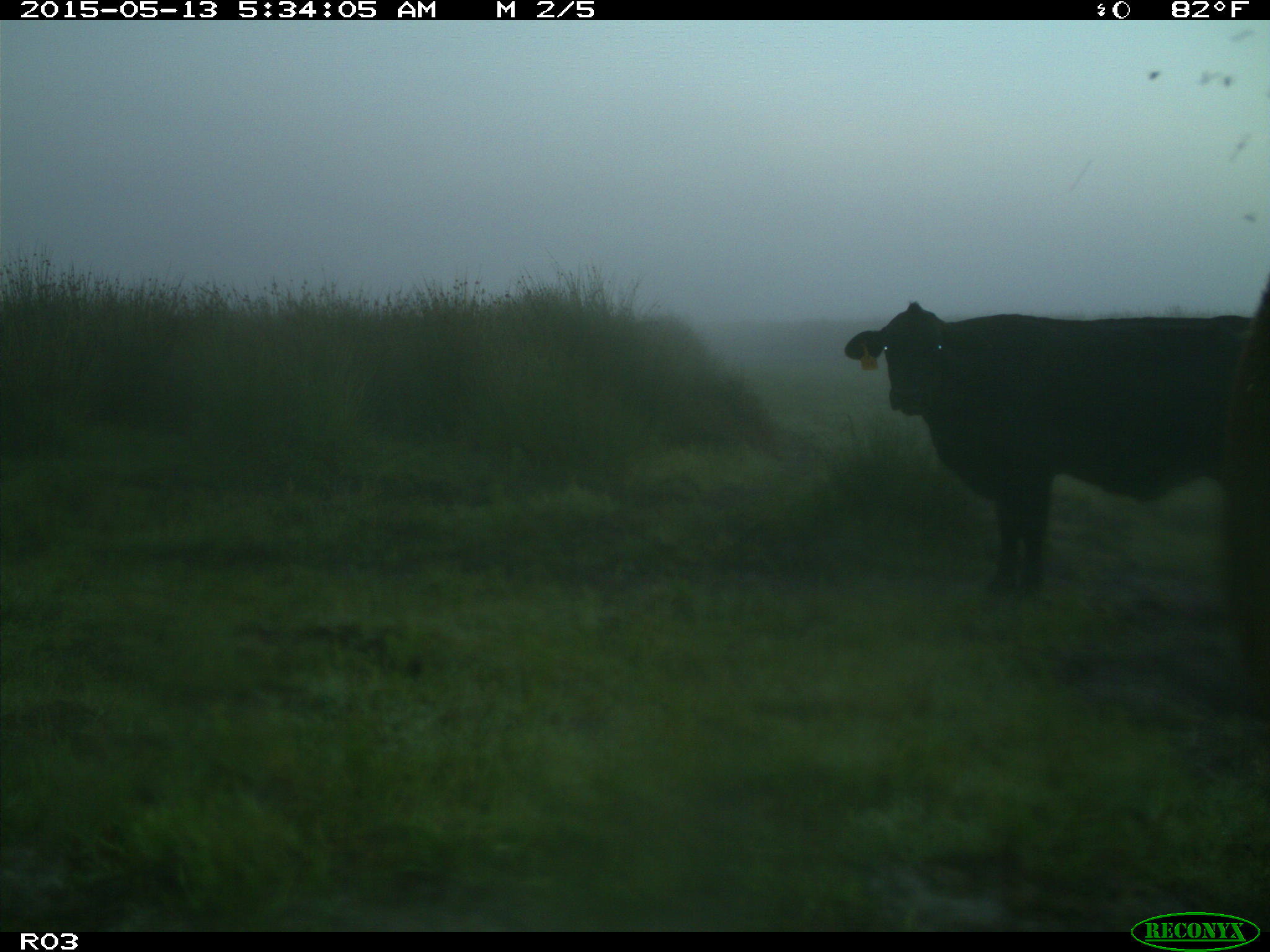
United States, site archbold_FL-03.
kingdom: Animalia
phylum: Chordata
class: Mammalia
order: Artiodactyla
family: Bovidae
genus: Bos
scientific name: Bos taurus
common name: domestic cow